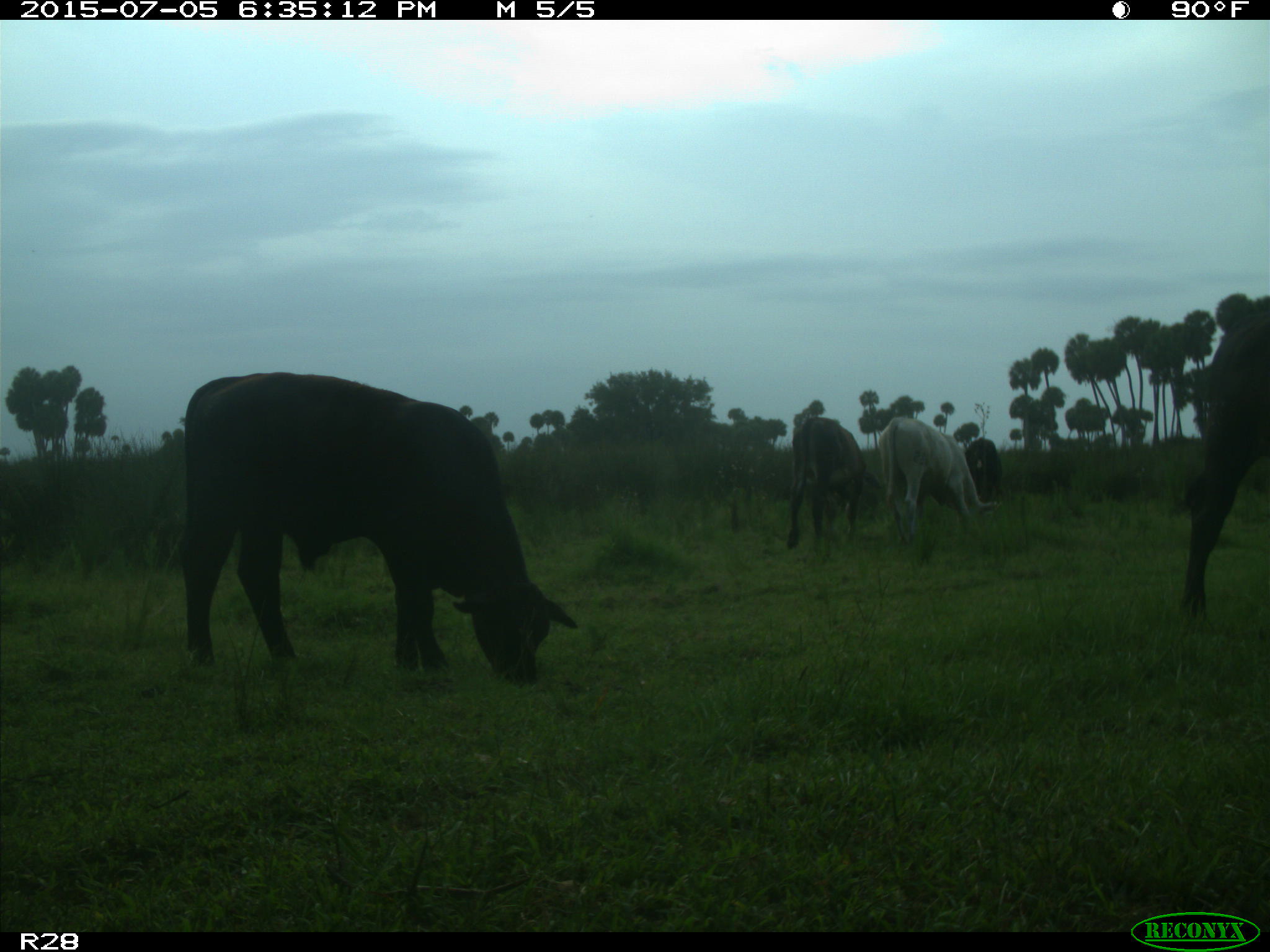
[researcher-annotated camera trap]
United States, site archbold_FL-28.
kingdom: Animalia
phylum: Chordata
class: Mammalia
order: Artiodactyla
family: Bovidae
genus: Bos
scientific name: Bos taurus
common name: domestic cow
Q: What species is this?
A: Bos taurus (domestic cow).